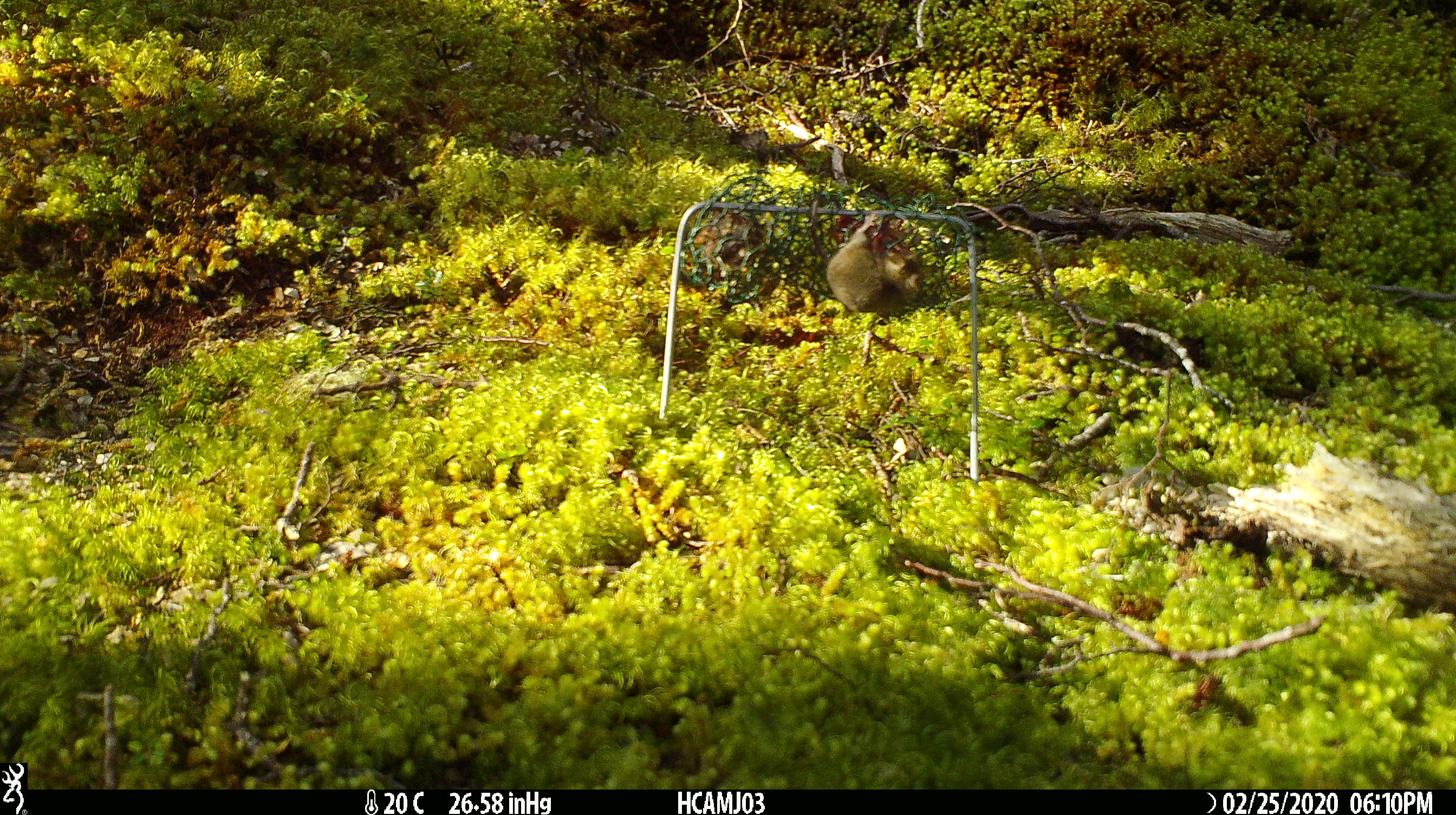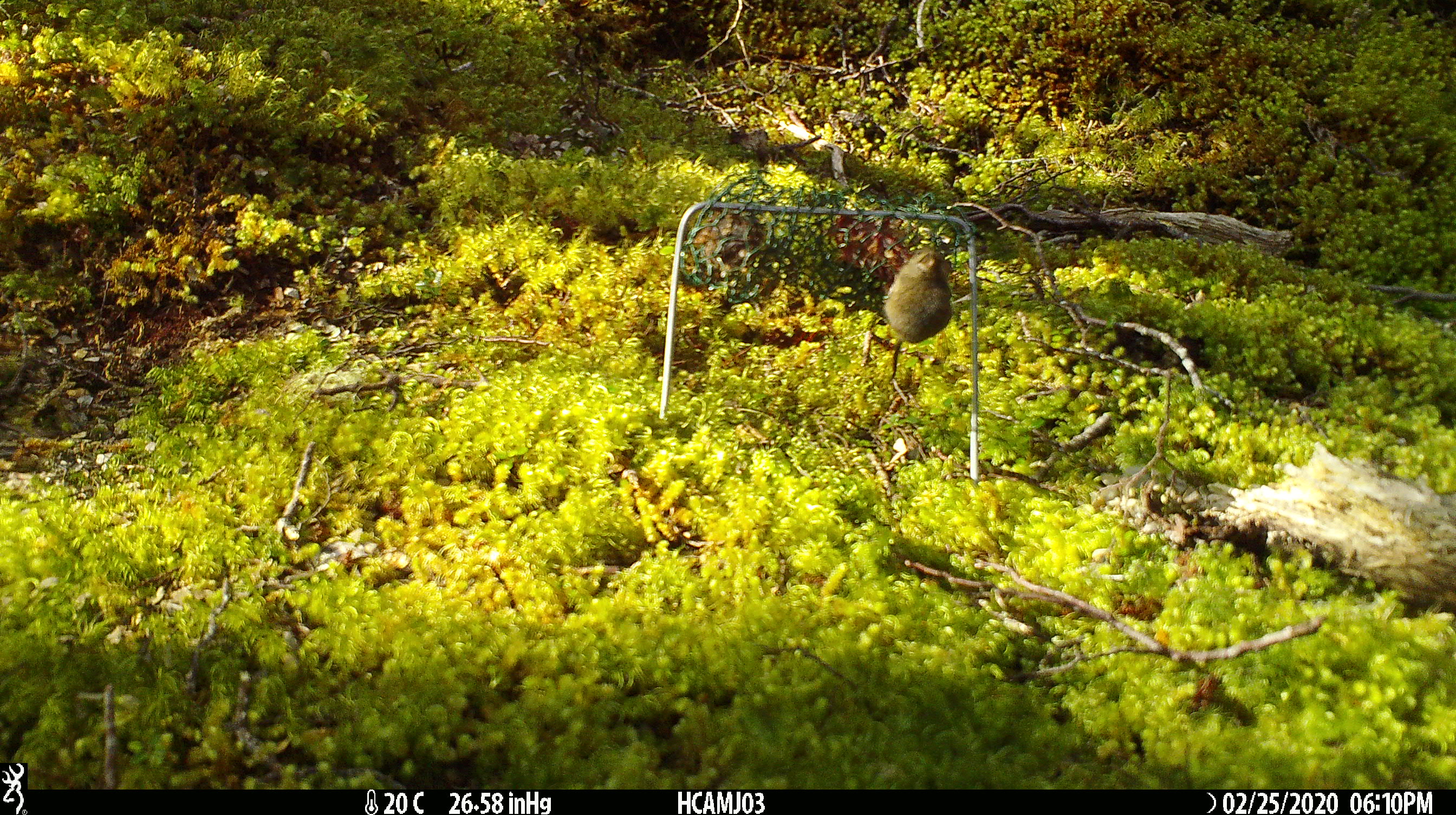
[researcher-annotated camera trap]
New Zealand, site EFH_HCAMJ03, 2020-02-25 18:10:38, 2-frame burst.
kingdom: Animalia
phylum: Chordata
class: Mammalia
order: Rodentia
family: Muridae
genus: Mus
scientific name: Mus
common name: mouse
Mouse (Mus).